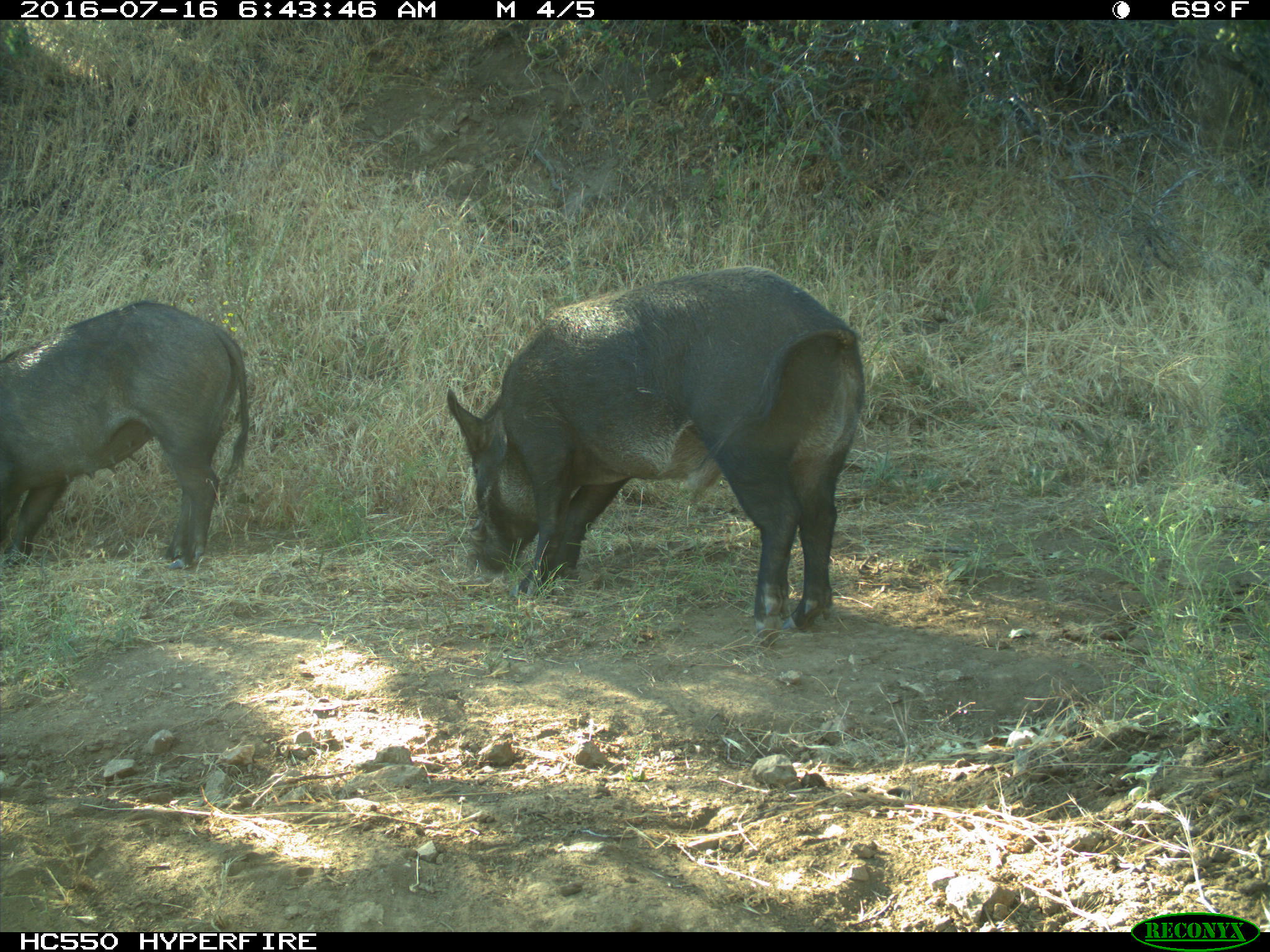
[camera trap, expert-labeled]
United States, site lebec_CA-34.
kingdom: Animalia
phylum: Chordata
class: Mammalia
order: Artiodactyla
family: Suidae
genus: Sus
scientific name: Sus scrofa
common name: wild boar